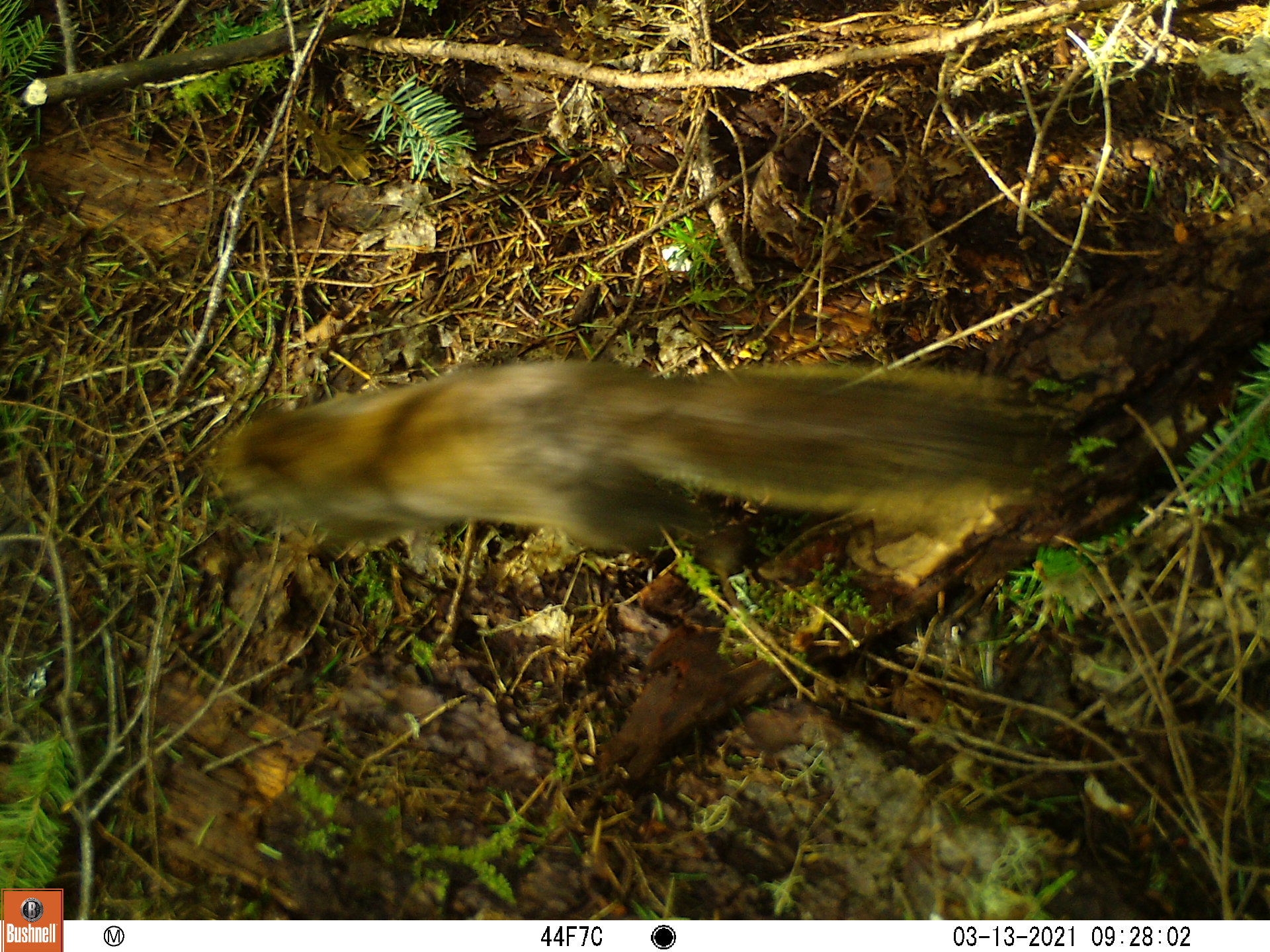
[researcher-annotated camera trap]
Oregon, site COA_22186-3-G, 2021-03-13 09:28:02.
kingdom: Animalia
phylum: Chordata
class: Mammalia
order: Rodentia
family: Sciuridae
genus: Tamiasciurus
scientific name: Tamiasciurus douglasii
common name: douglas squirrel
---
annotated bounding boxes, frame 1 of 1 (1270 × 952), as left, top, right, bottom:
douglas squirrel: 188, 356, 1044, 564